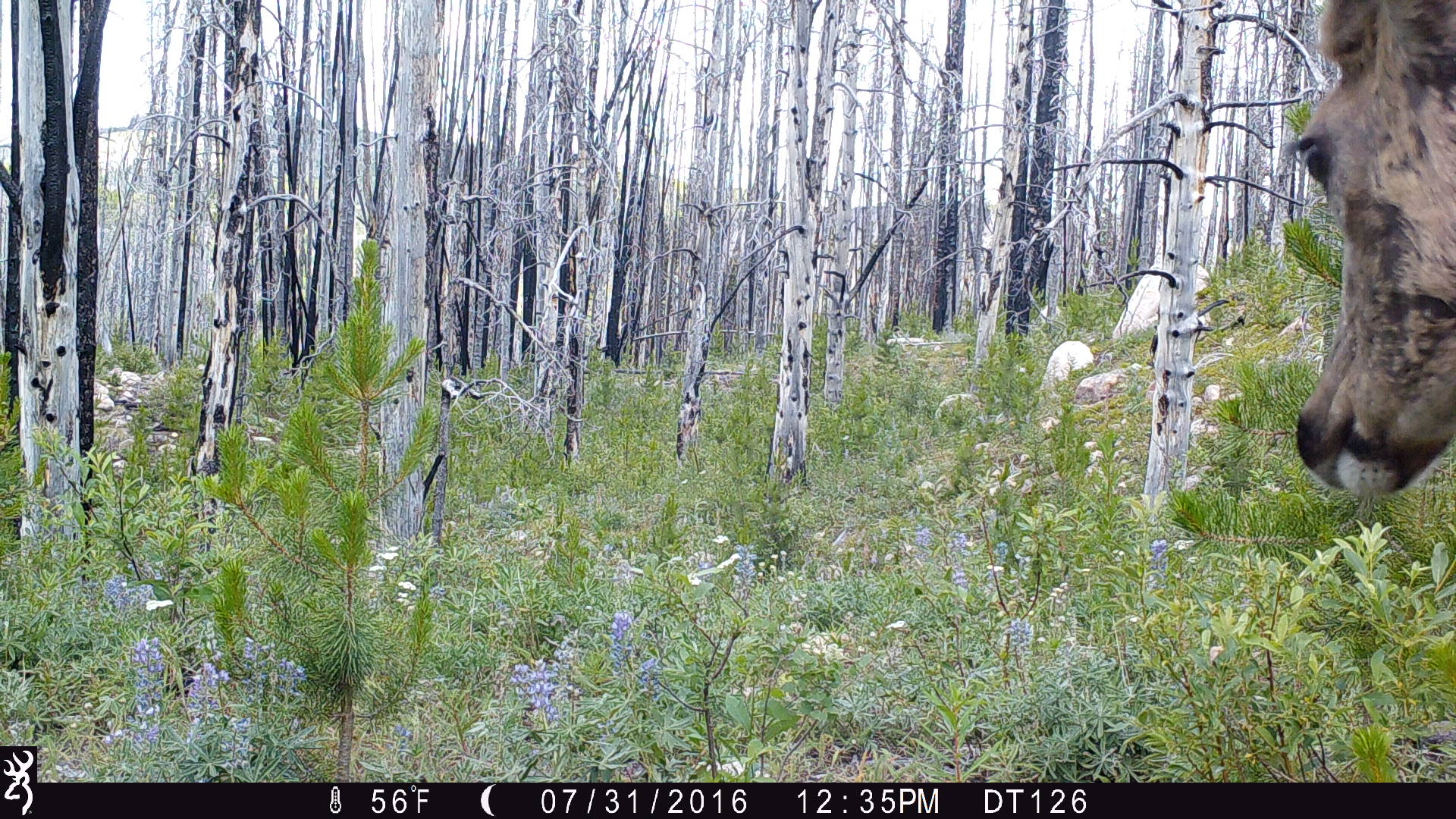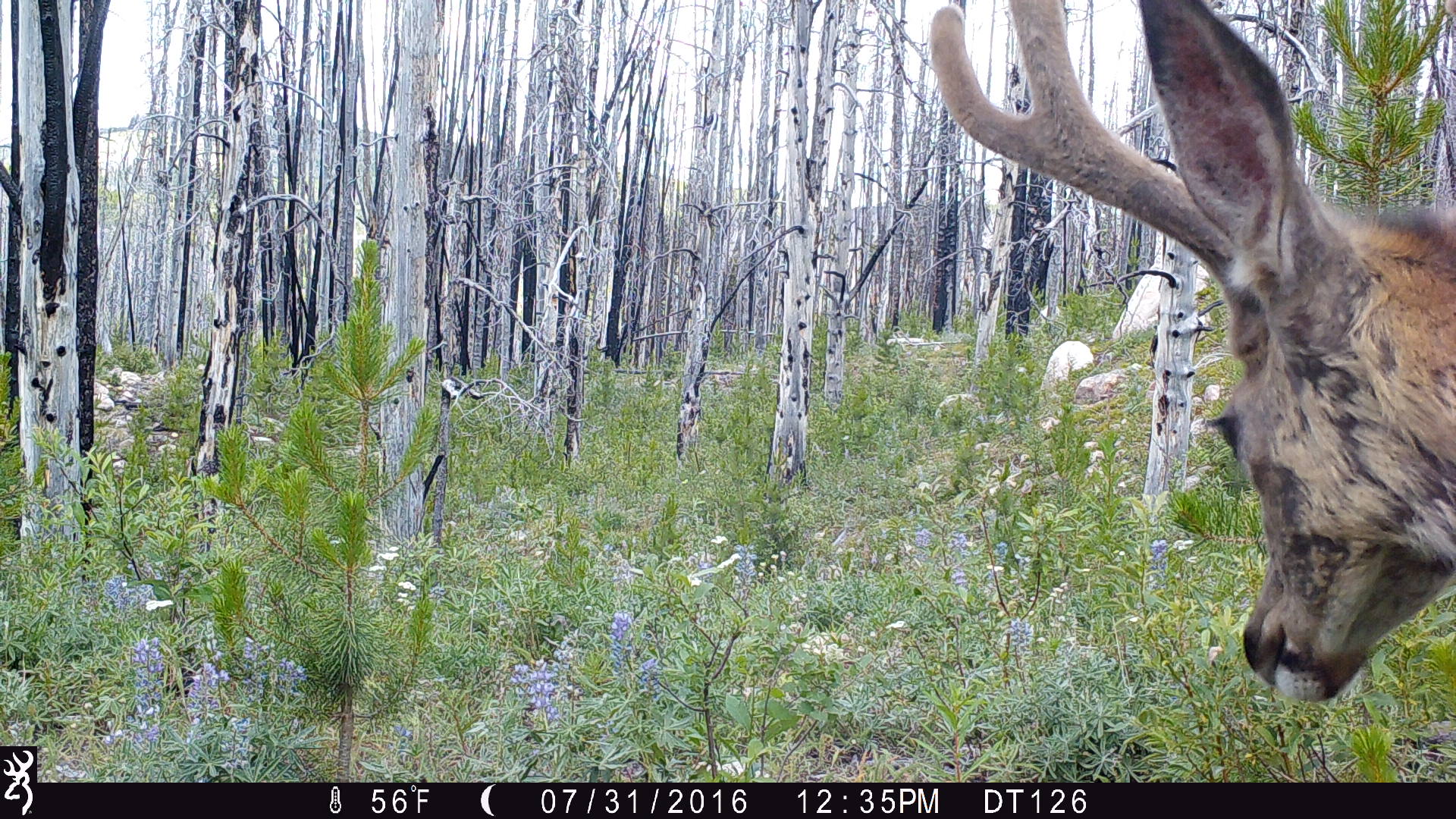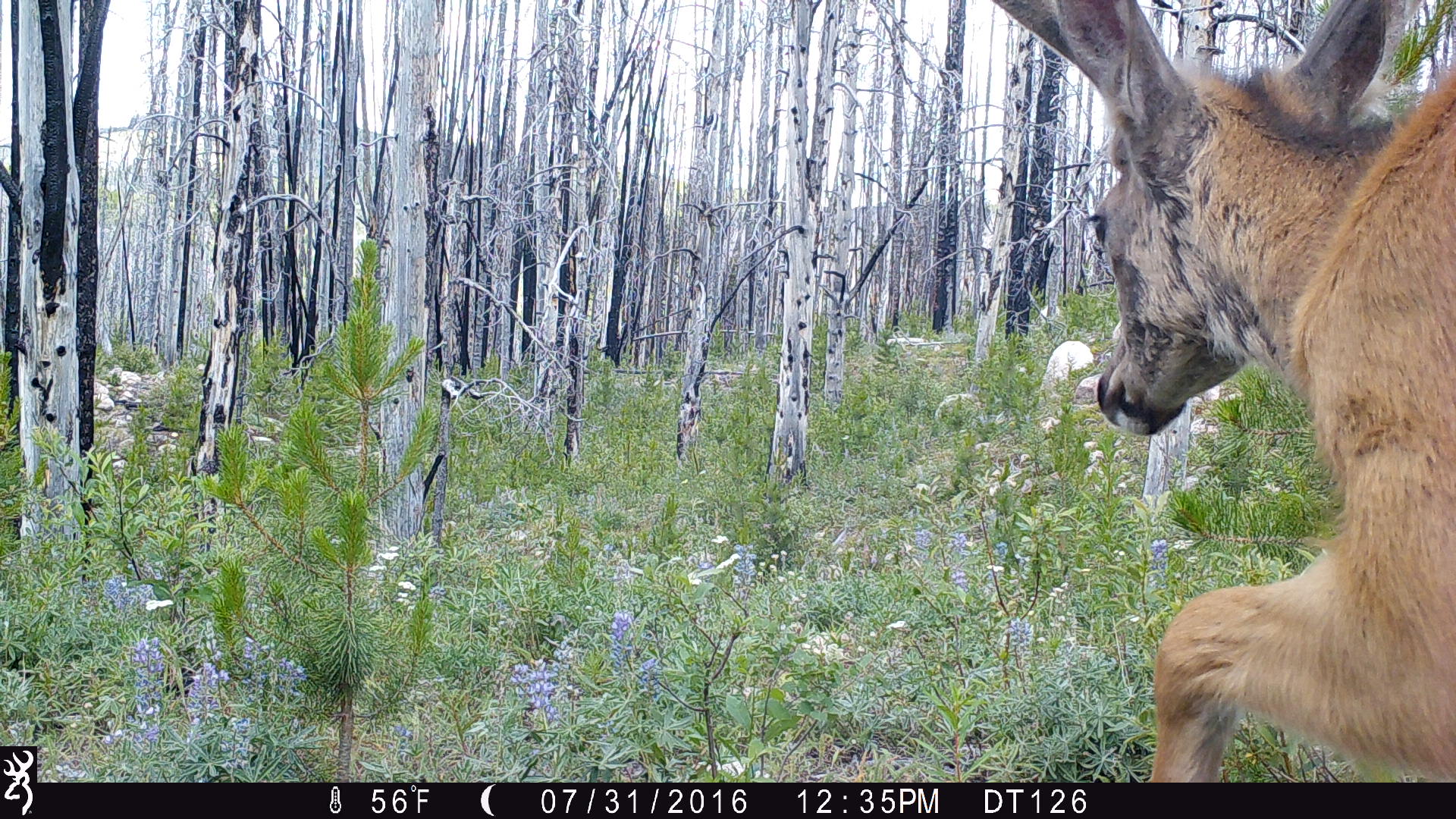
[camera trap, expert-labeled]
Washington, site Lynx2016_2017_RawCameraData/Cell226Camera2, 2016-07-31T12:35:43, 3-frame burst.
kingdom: Animalia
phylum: Chordata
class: Mammalia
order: Artiodactyla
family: Cervidae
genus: Odocoileus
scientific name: Odocoileus hemionus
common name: mule deer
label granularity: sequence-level